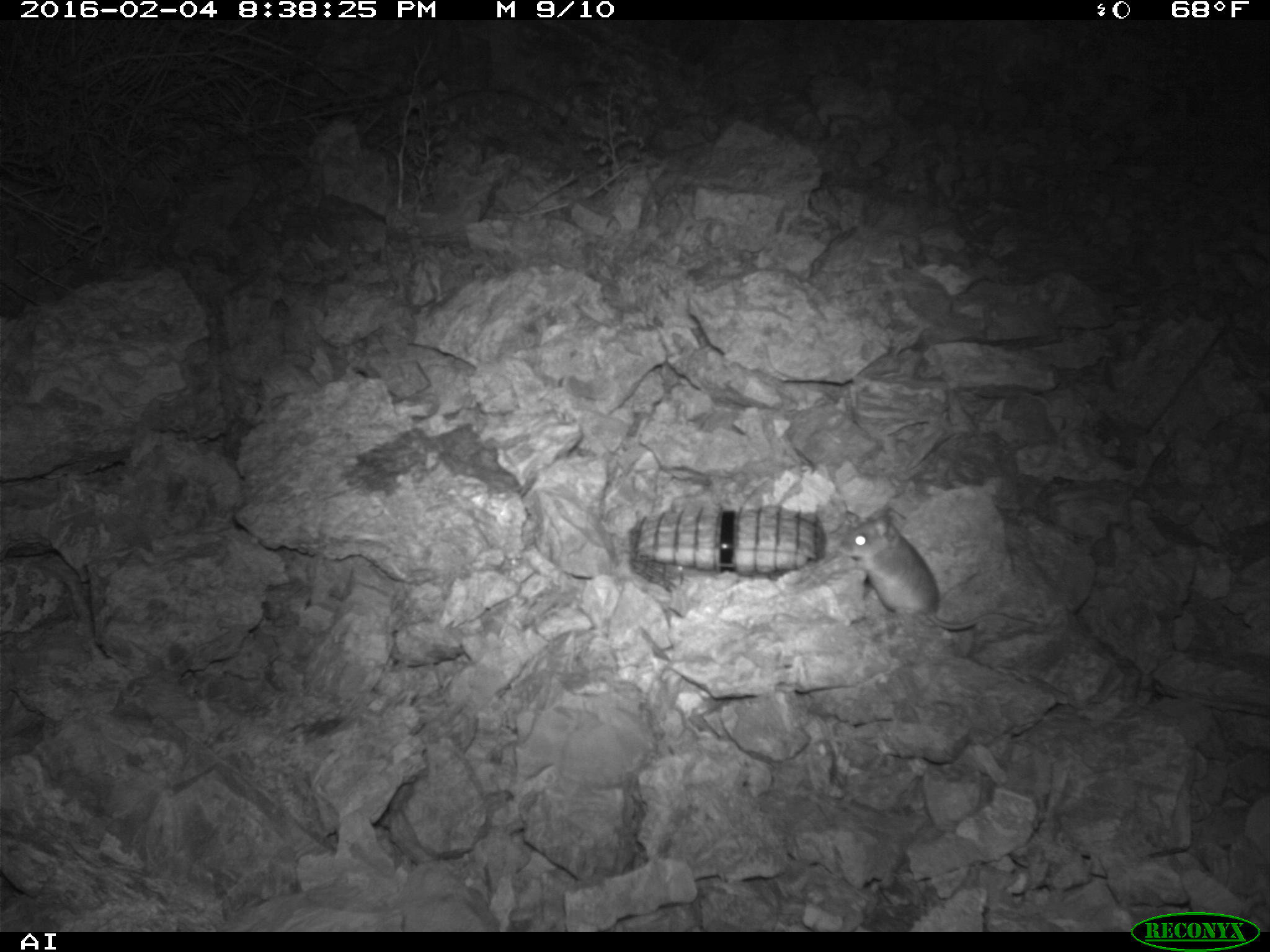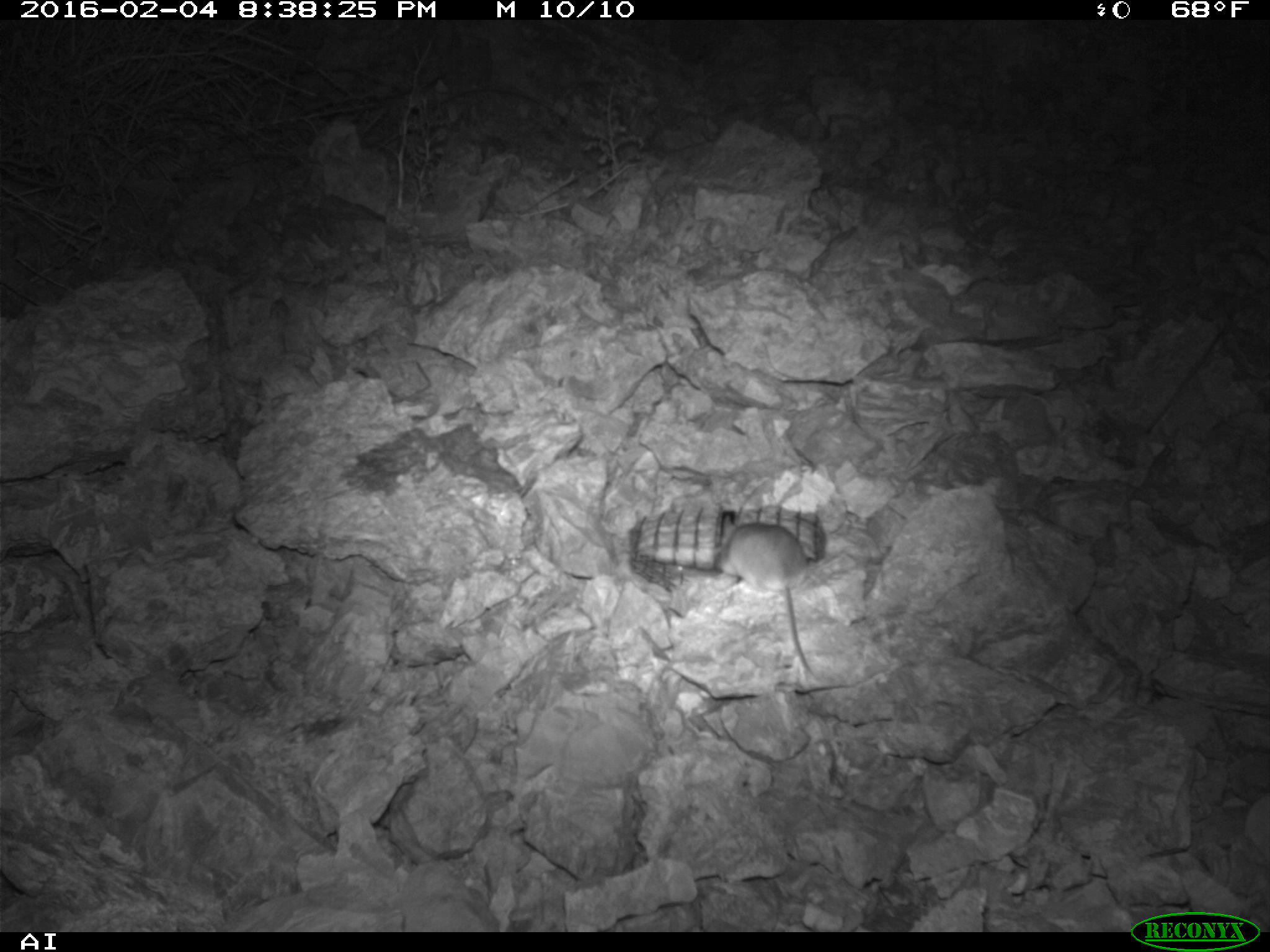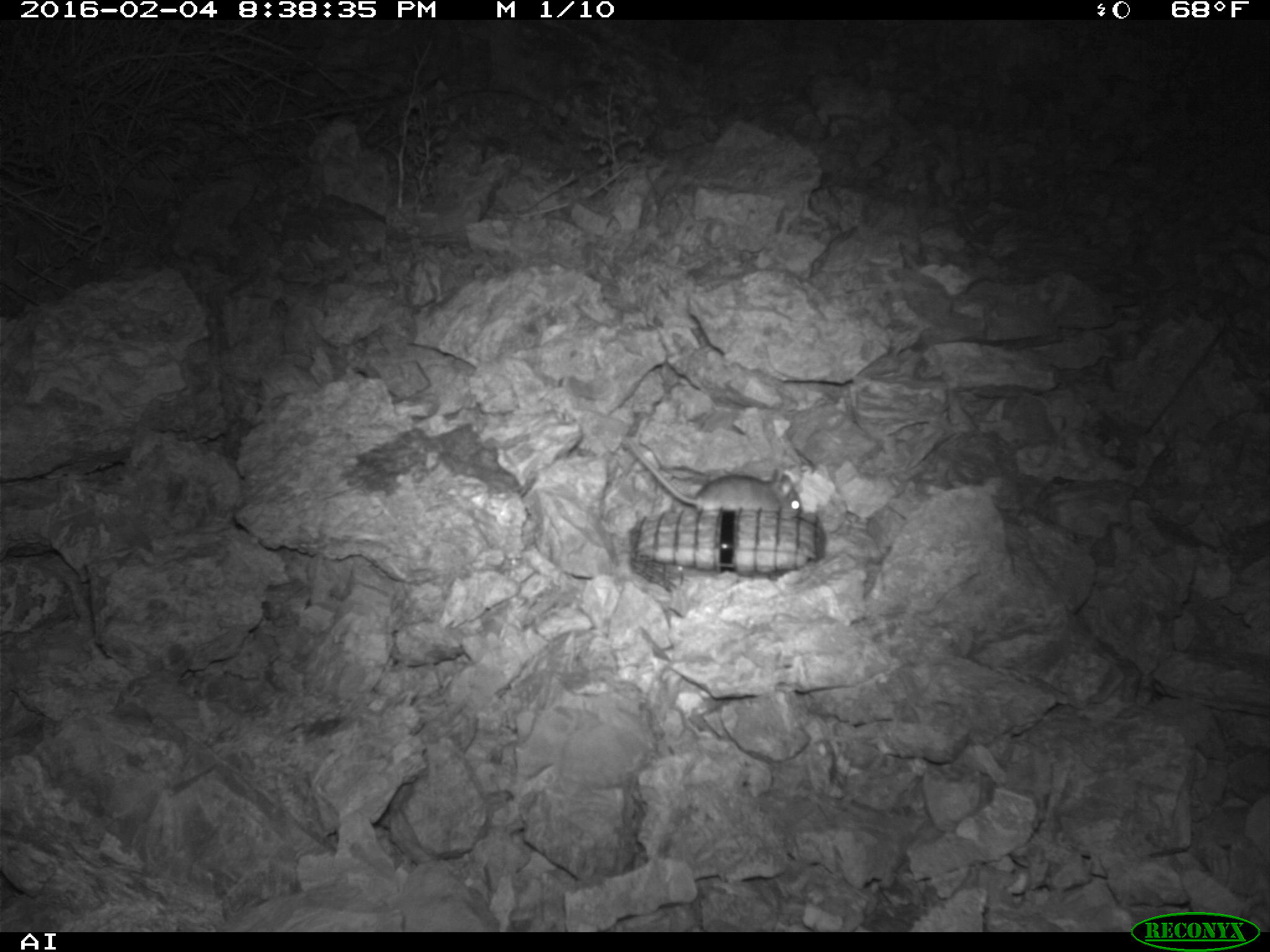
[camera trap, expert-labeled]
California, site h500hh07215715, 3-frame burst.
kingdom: Animalia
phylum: Chordata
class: Mammalia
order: Rodentia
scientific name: Rodentia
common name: rodent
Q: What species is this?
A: Rodent (Rodentia).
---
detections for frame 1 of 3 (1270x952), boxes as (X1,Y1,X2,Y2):
rodent: (840,513,1036,625)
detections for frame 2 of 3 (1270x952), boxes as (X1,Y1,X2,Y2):
rodent: (717,513,820,684)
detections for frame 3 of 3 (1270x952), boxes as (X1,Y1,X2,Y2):
rodent: (626,438,802,519)